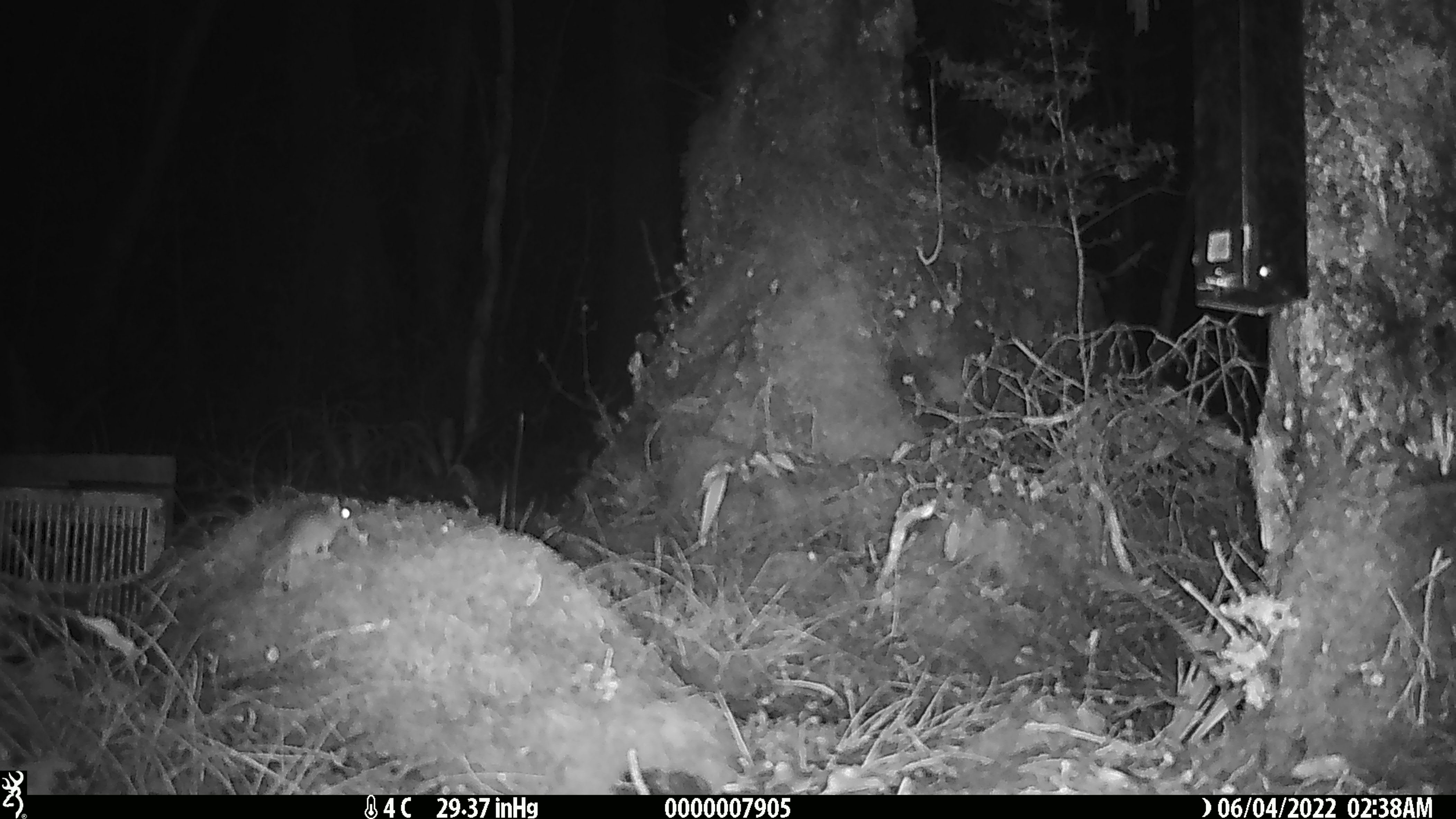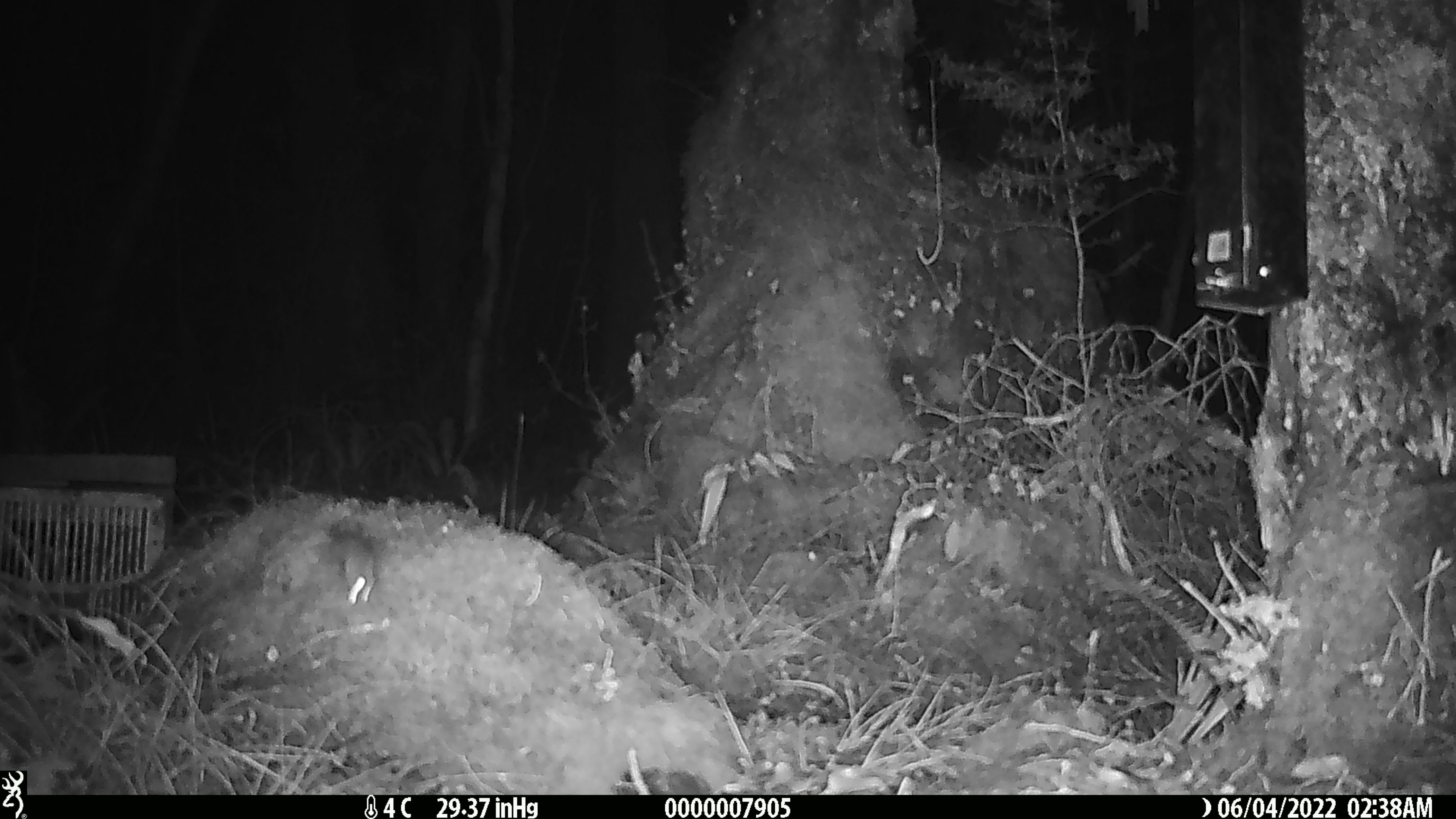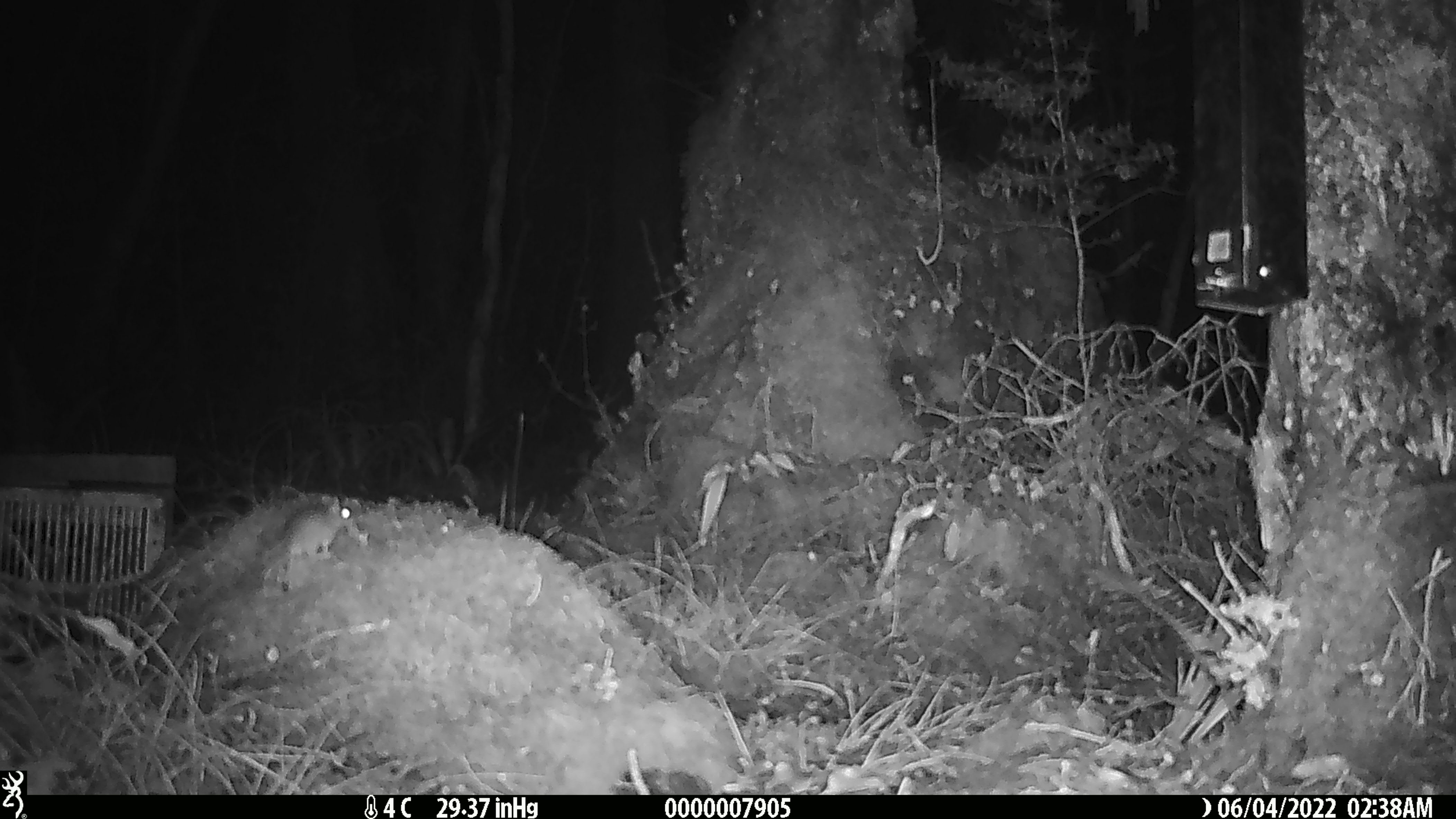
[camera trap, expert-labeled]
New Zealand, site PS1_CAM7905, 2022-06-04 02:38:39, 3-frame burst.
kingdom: Animalia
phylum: Chordata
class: Mammalia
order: Rodentia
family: Muridae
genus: Mus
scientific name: Mus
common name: mouse